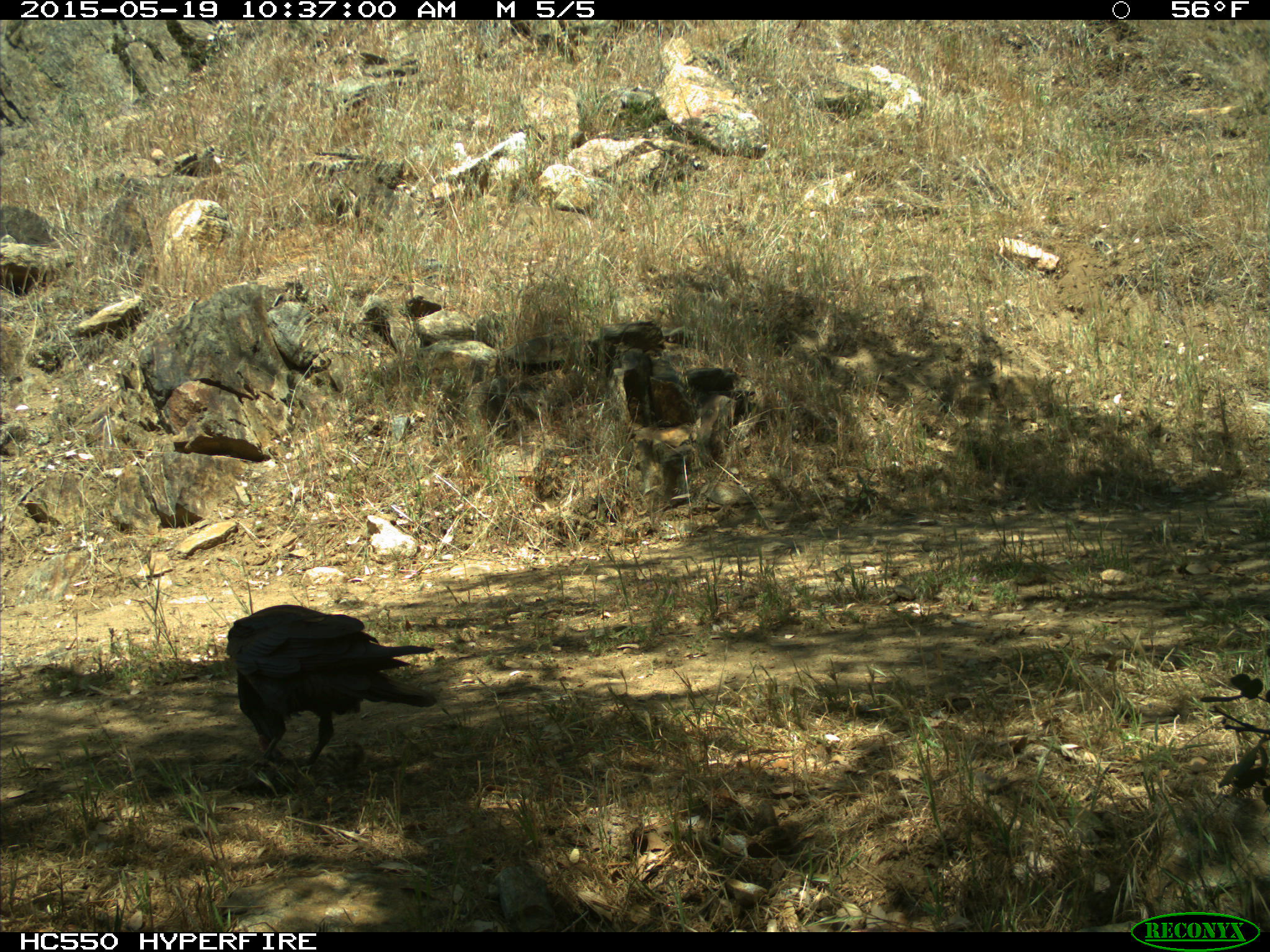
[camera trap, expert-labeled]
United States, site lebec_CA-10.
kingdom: Animalia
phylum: Chordata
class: Aves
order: Passeriformes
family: Corvidae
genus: Corvus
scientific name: Corvus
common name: crows and ravens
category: unidentified corvus